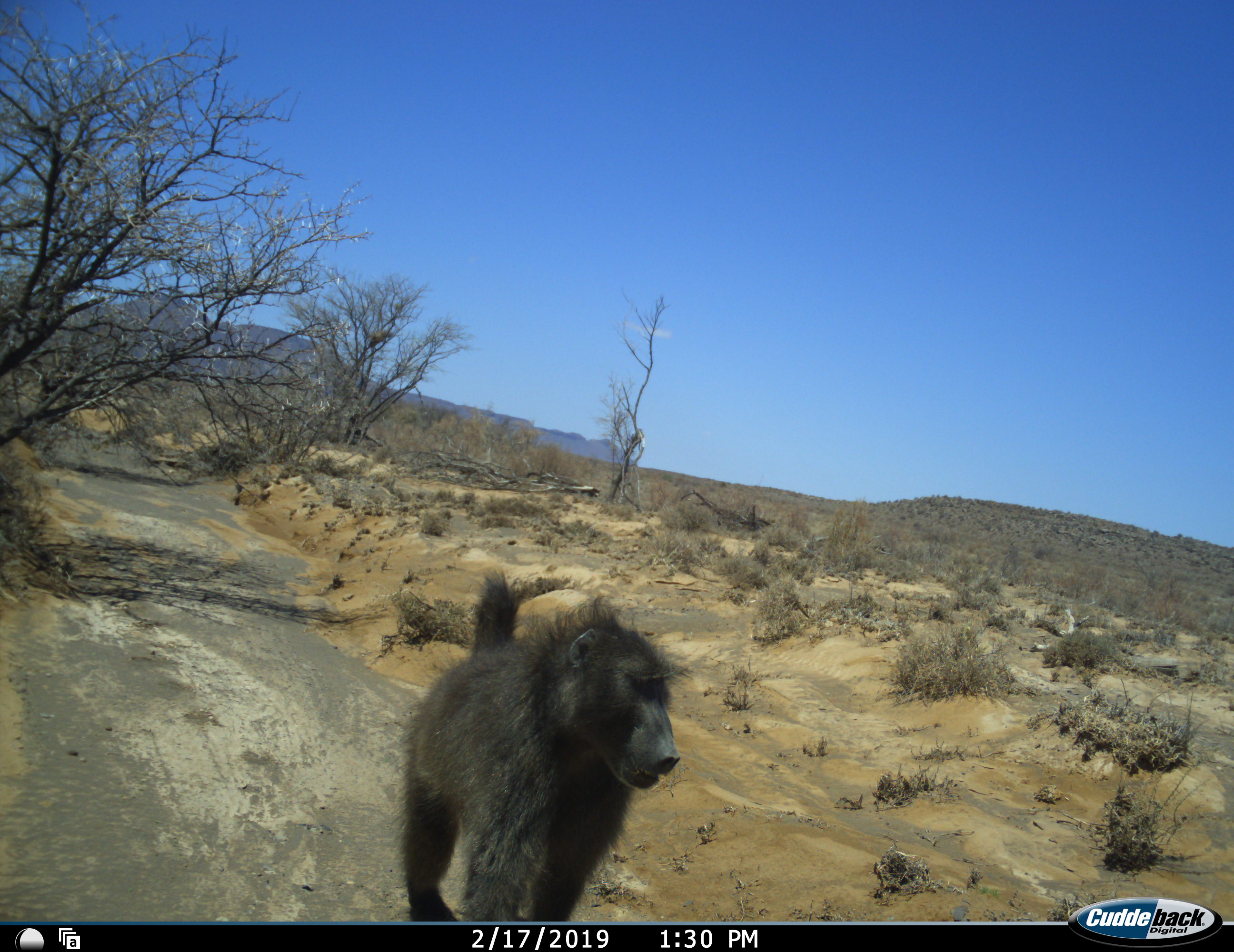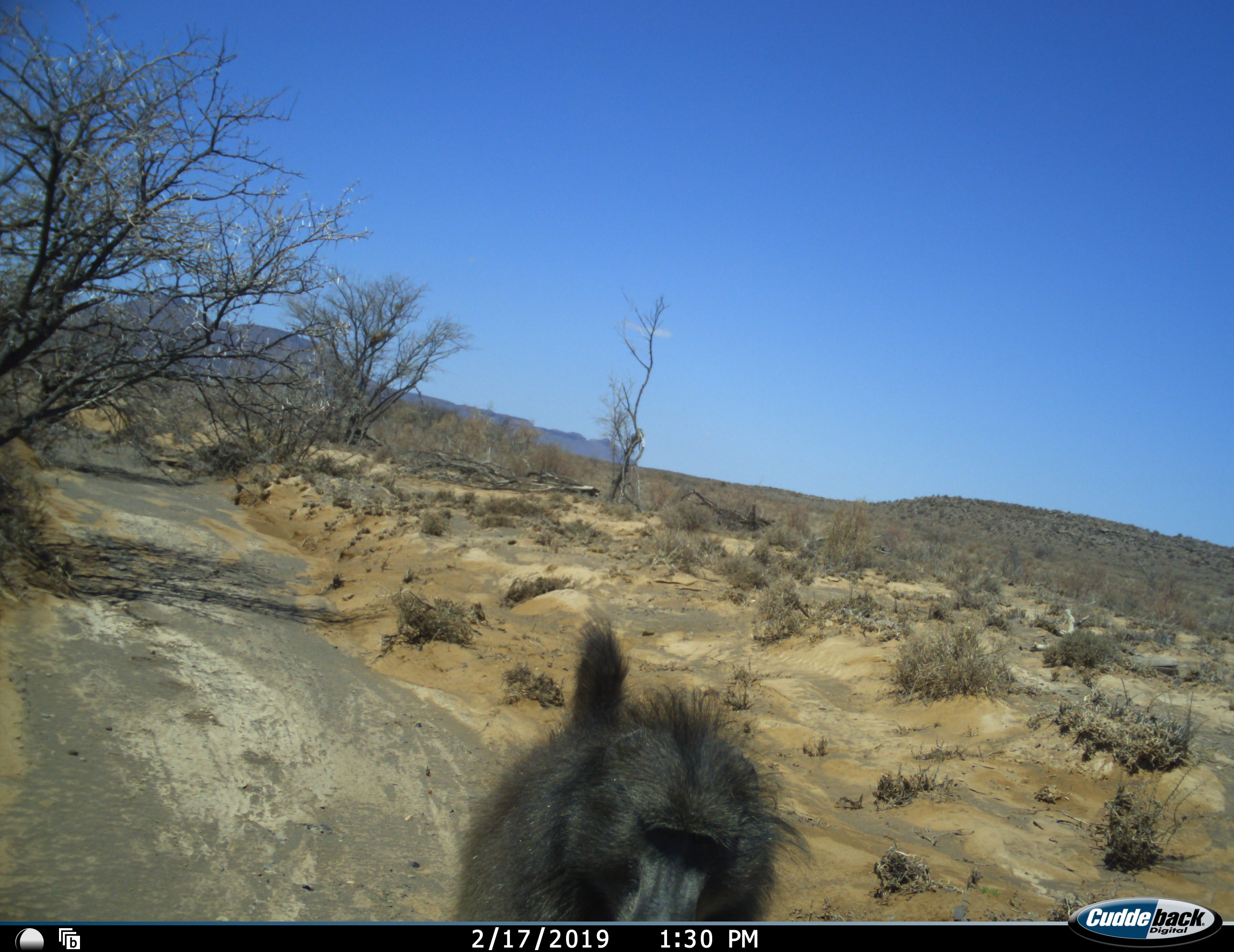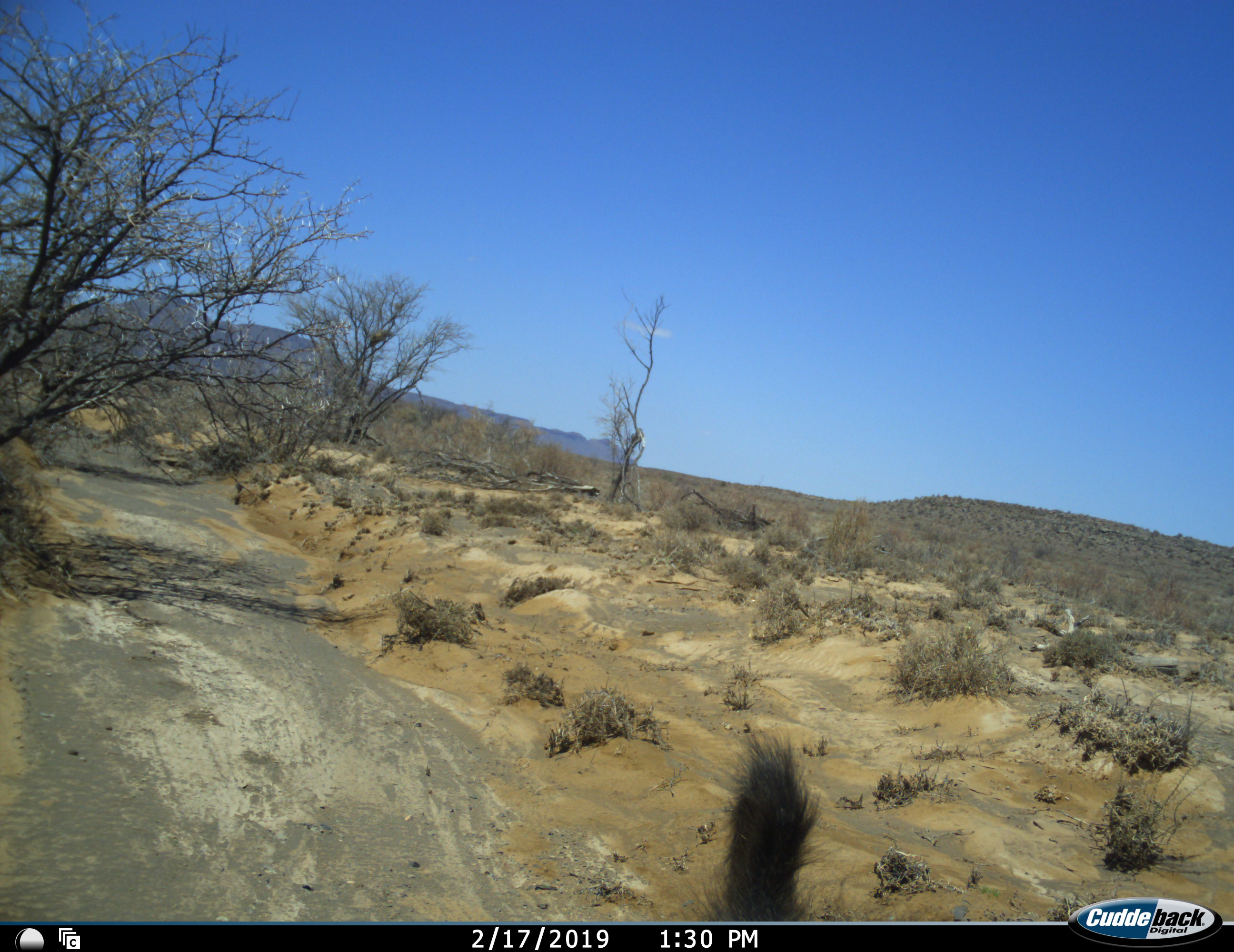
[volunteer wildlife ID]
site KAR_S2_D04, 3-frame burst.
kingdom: Animalia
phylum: Chordata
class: Mammalia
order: Primates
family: Cercopithecidae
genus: Papio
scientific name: Papio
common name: baboon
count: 1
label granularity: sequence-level